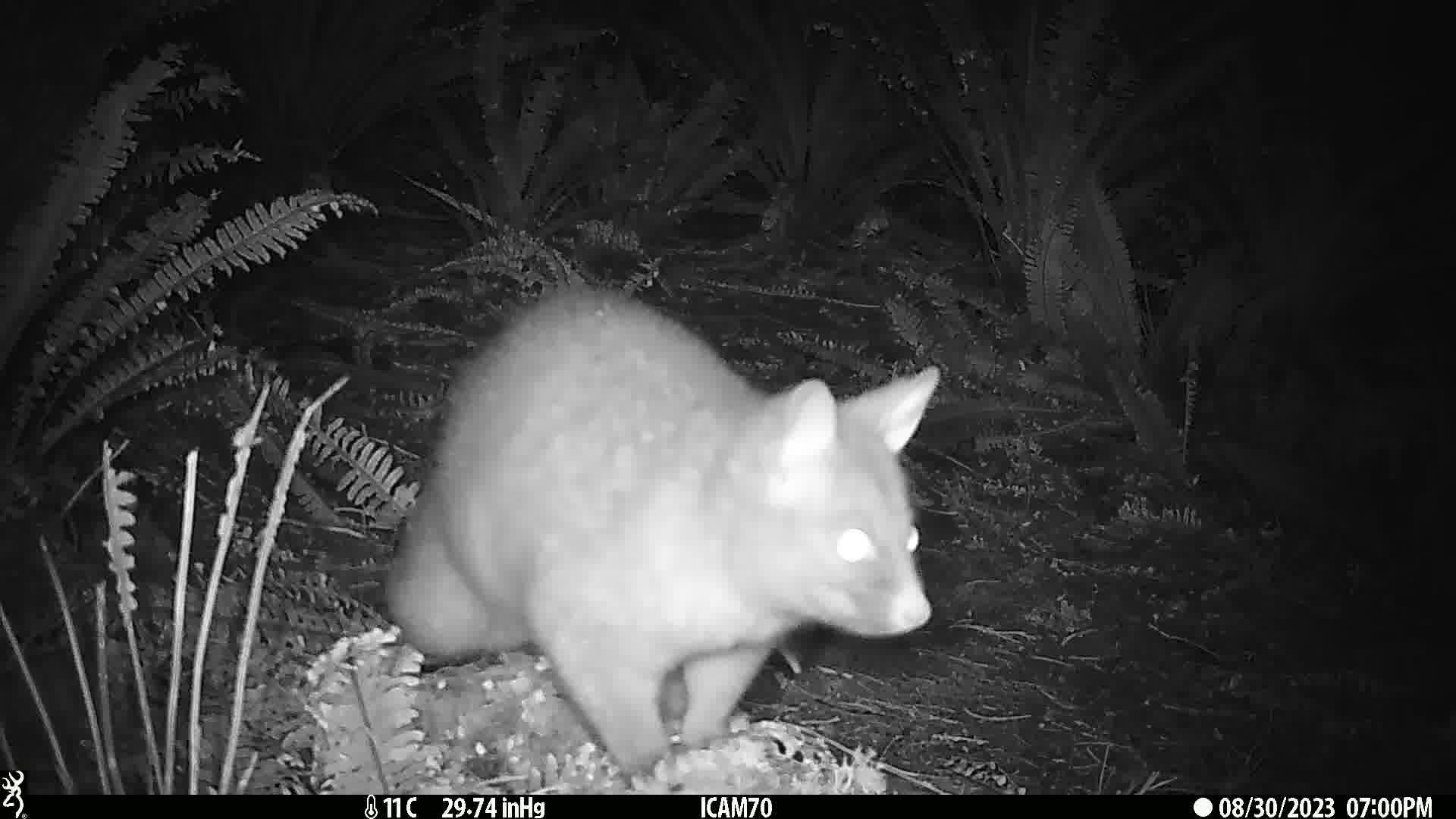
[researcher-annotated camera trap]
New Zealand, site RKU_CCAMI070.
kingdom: Animalia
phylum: Chordata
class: Mammalia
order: Diprotodontia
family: Phalangeridae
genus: Trichosurus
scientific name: Trichosurus vulpecula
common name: common brushtail possum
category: possum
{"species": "possum (common brushtail possum) (Trichosurus vulpecula)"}